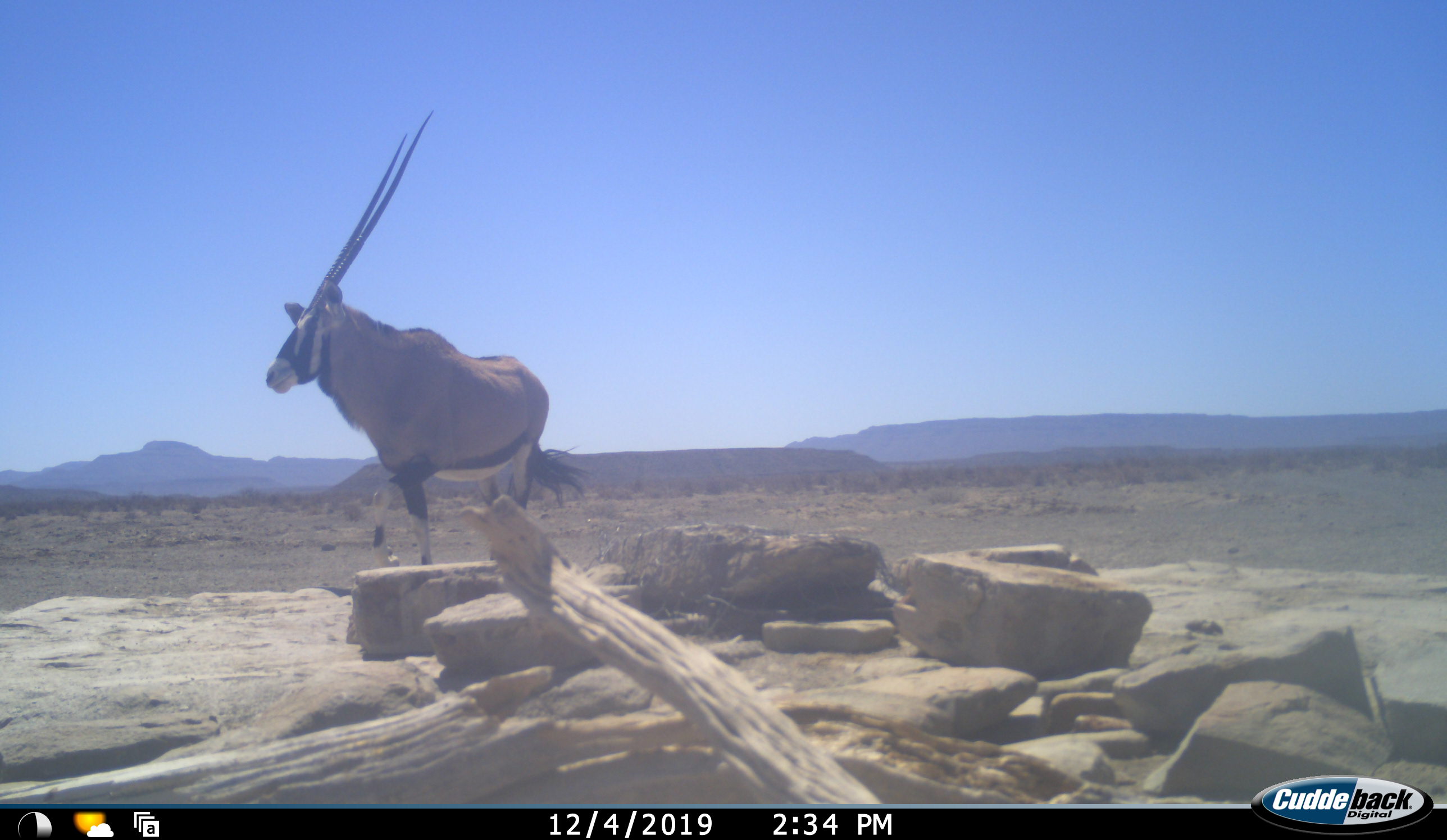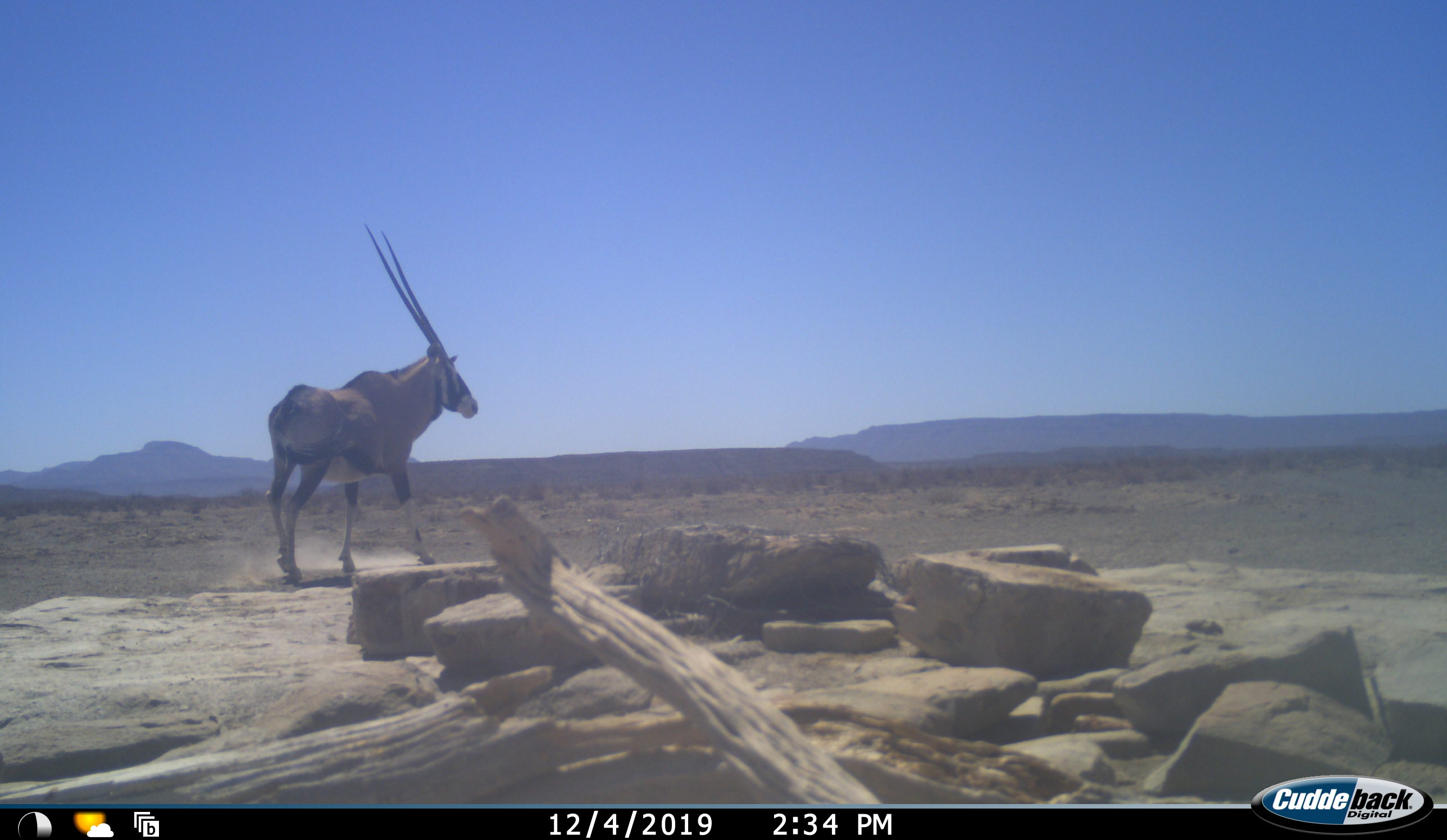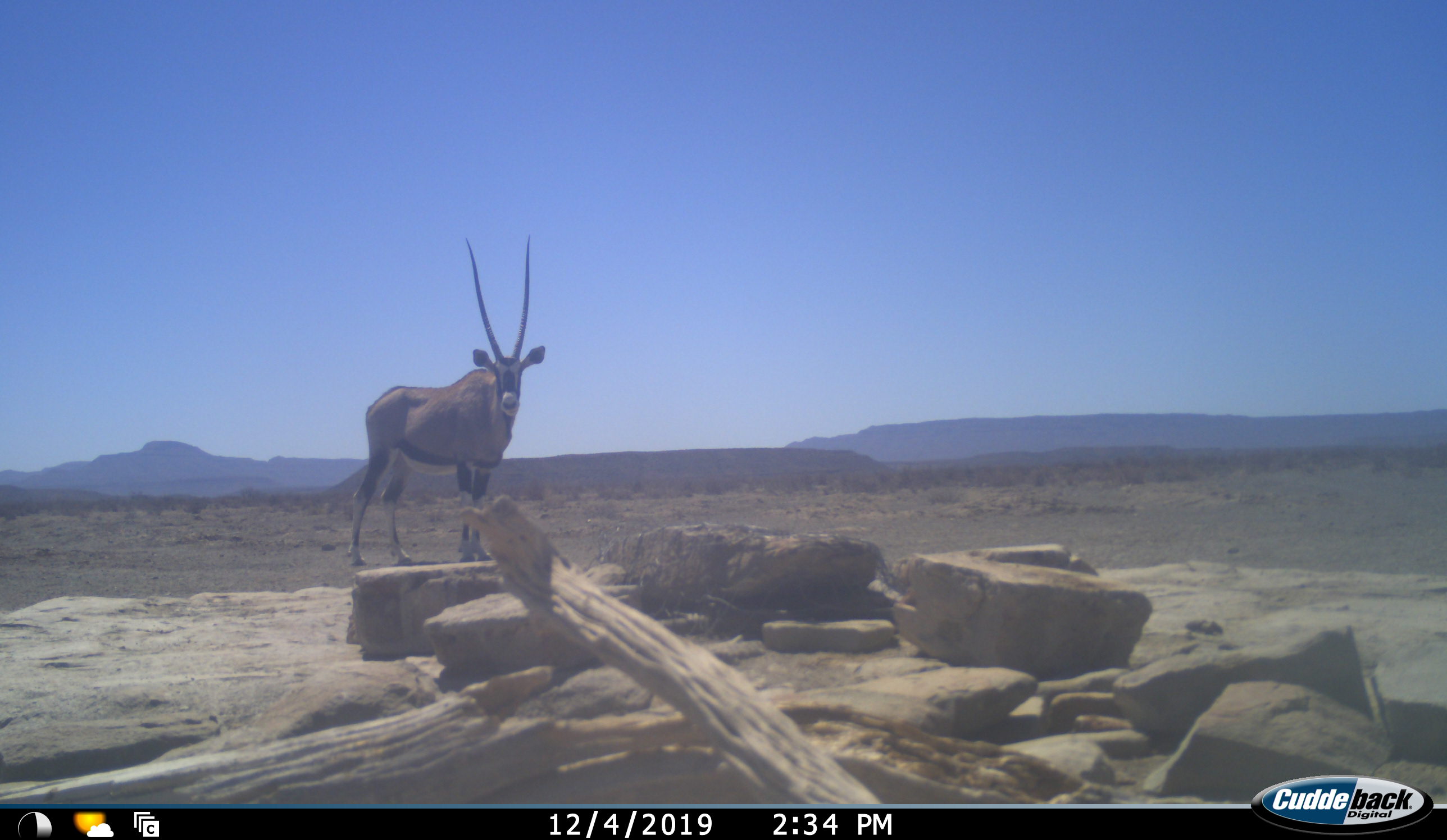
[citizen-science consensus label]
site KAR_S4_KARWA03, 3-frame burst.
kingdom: Animalia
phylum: Chordata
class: Mammalia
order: Artiodactyla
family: Bovidae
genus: Oryx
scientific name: Oryx gazella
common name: gemsbok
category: oryx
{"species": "oryx (gemsbok) (Oryx gazella)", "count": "1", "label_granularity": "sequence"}